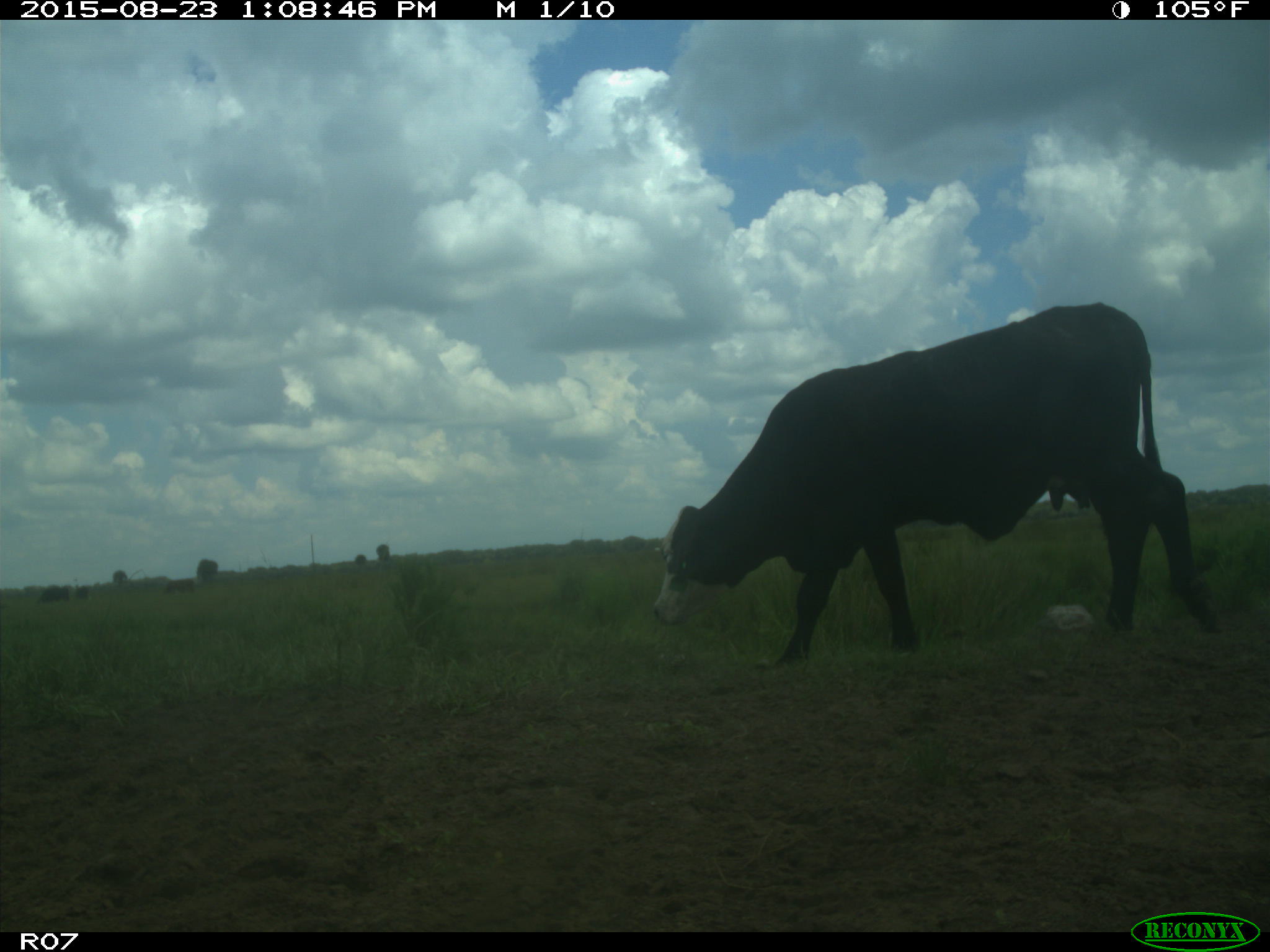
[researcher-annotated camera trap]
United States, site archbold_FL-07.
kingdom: Animalia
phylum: Chordata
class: Mammalia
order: Artiodactyla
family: Bovidae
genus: Bos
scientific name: Bos taurus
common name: domestic cow